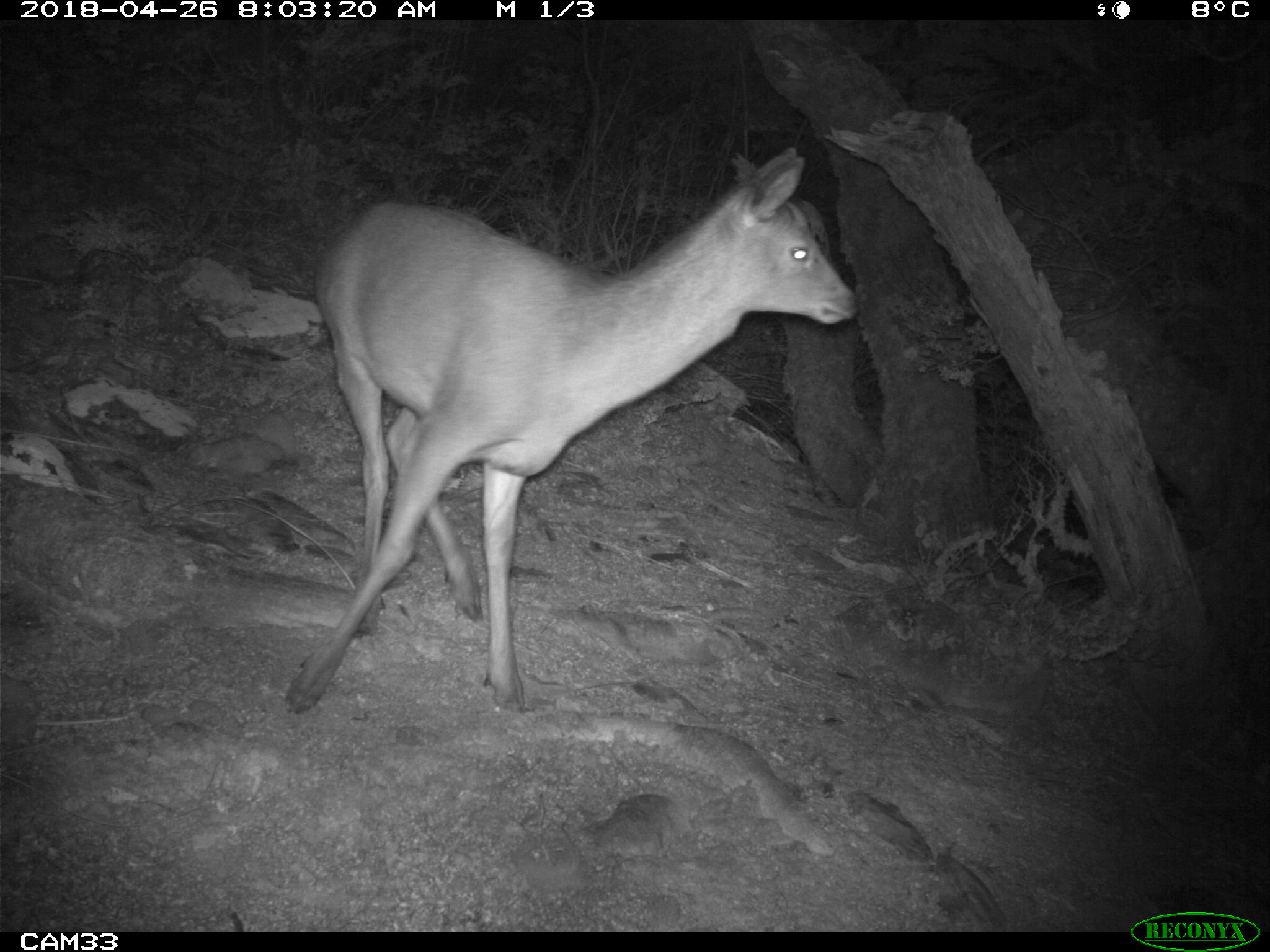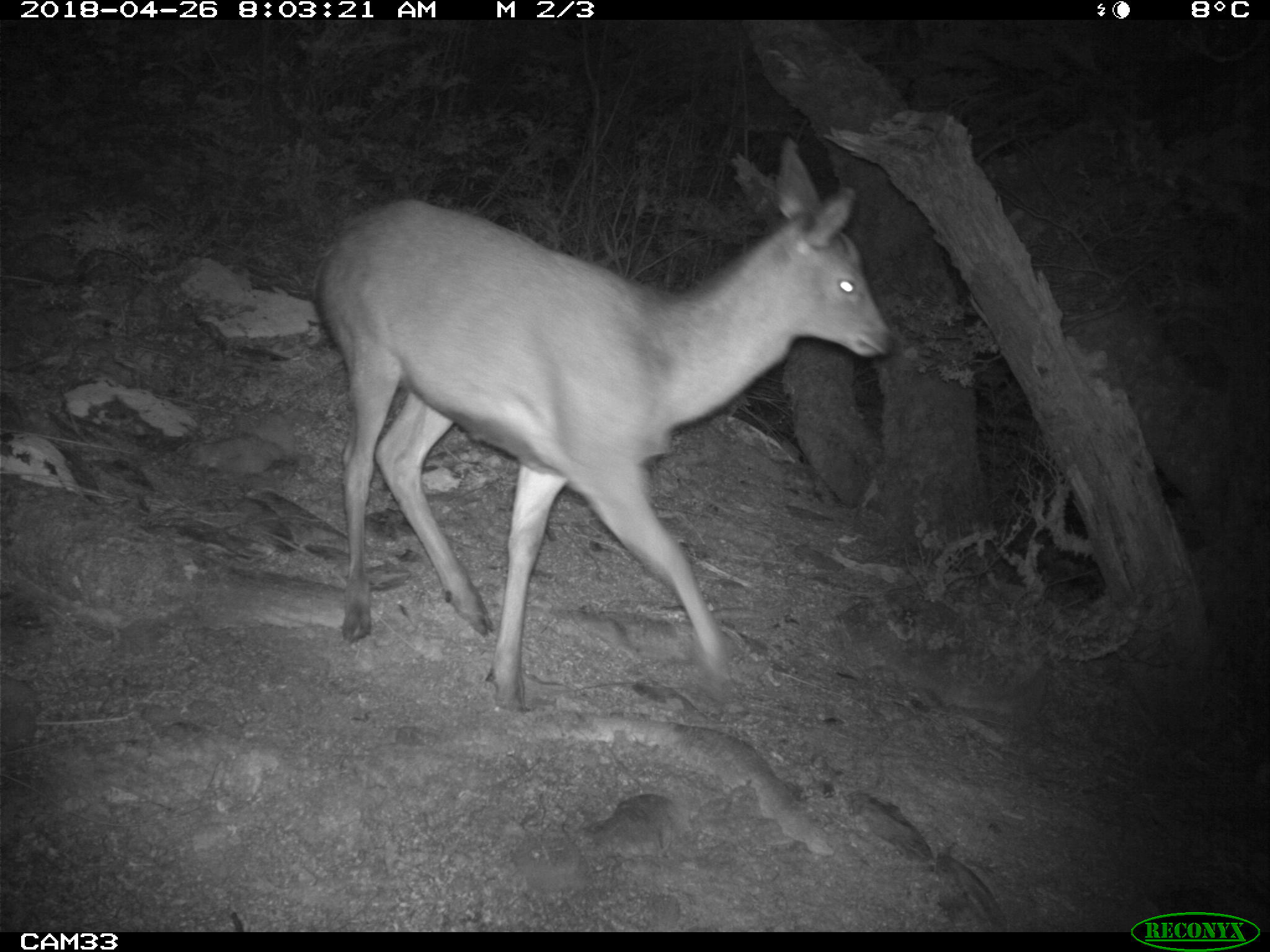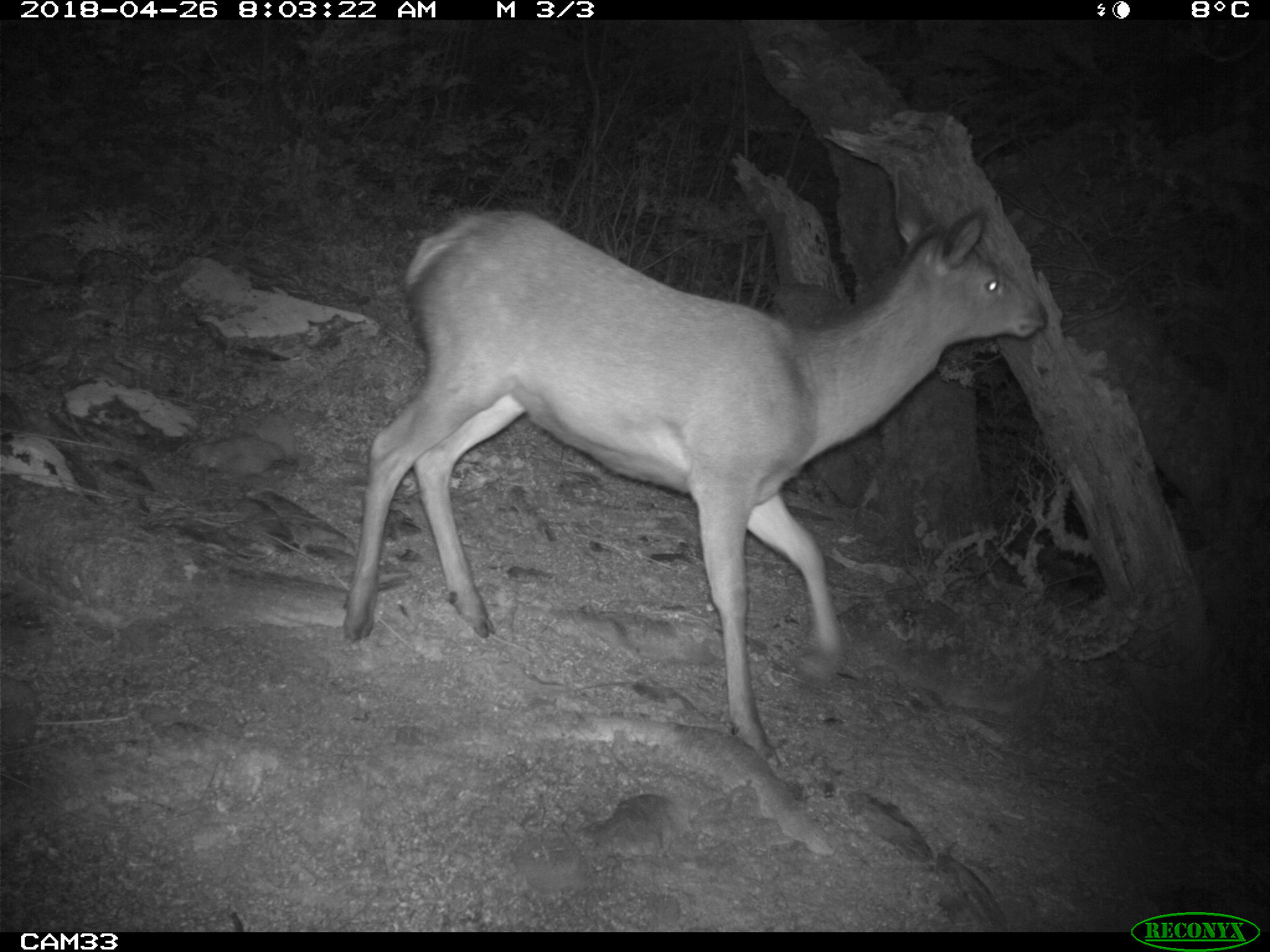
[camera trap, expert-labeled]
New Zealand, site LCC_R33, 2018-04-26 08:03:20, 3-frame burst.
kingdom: Animalia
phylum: Chordata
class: Mammalia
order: Artiodactyla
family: Cervidae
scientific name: Cervidae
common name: deer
Deer (Cervidae).